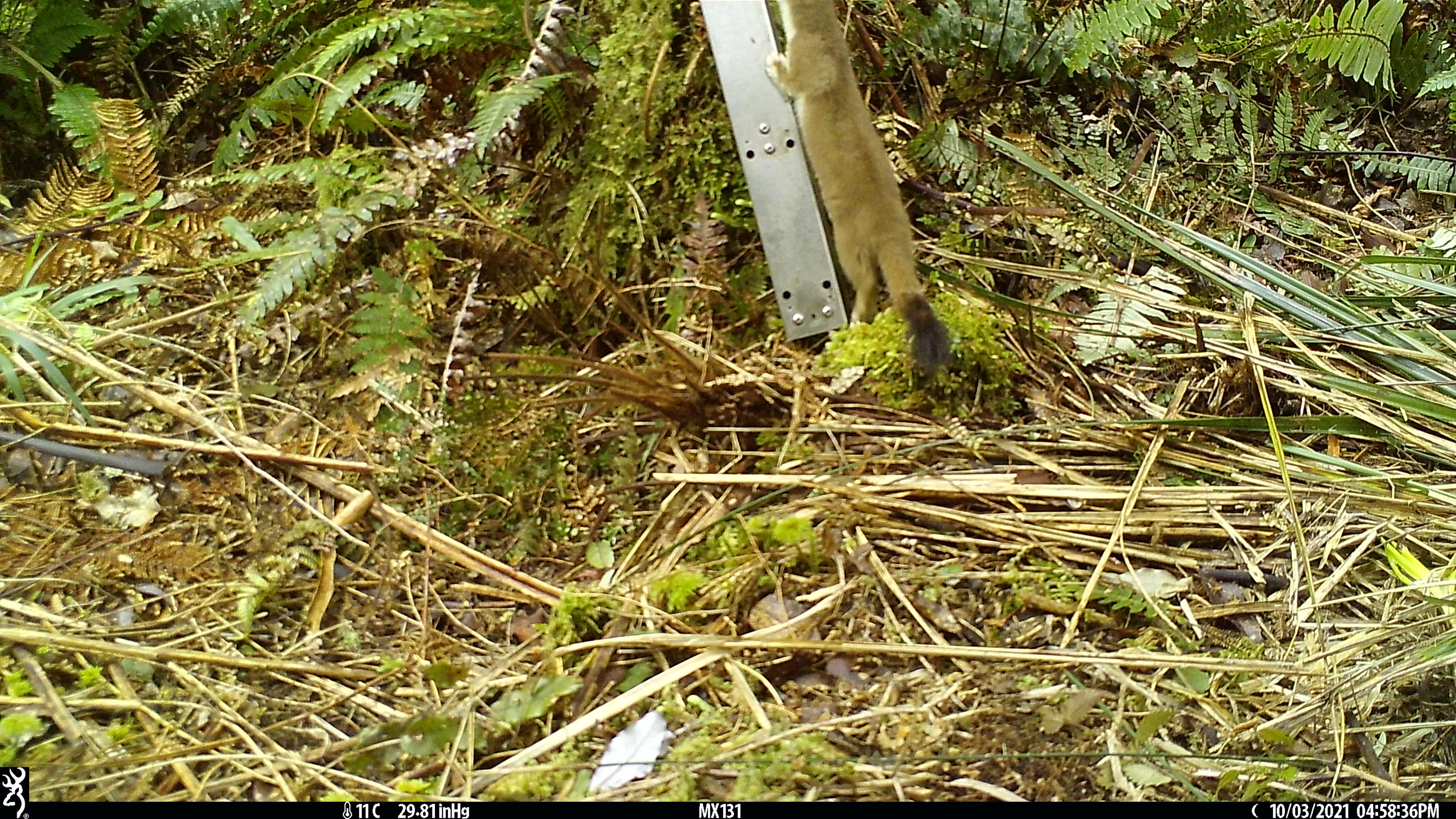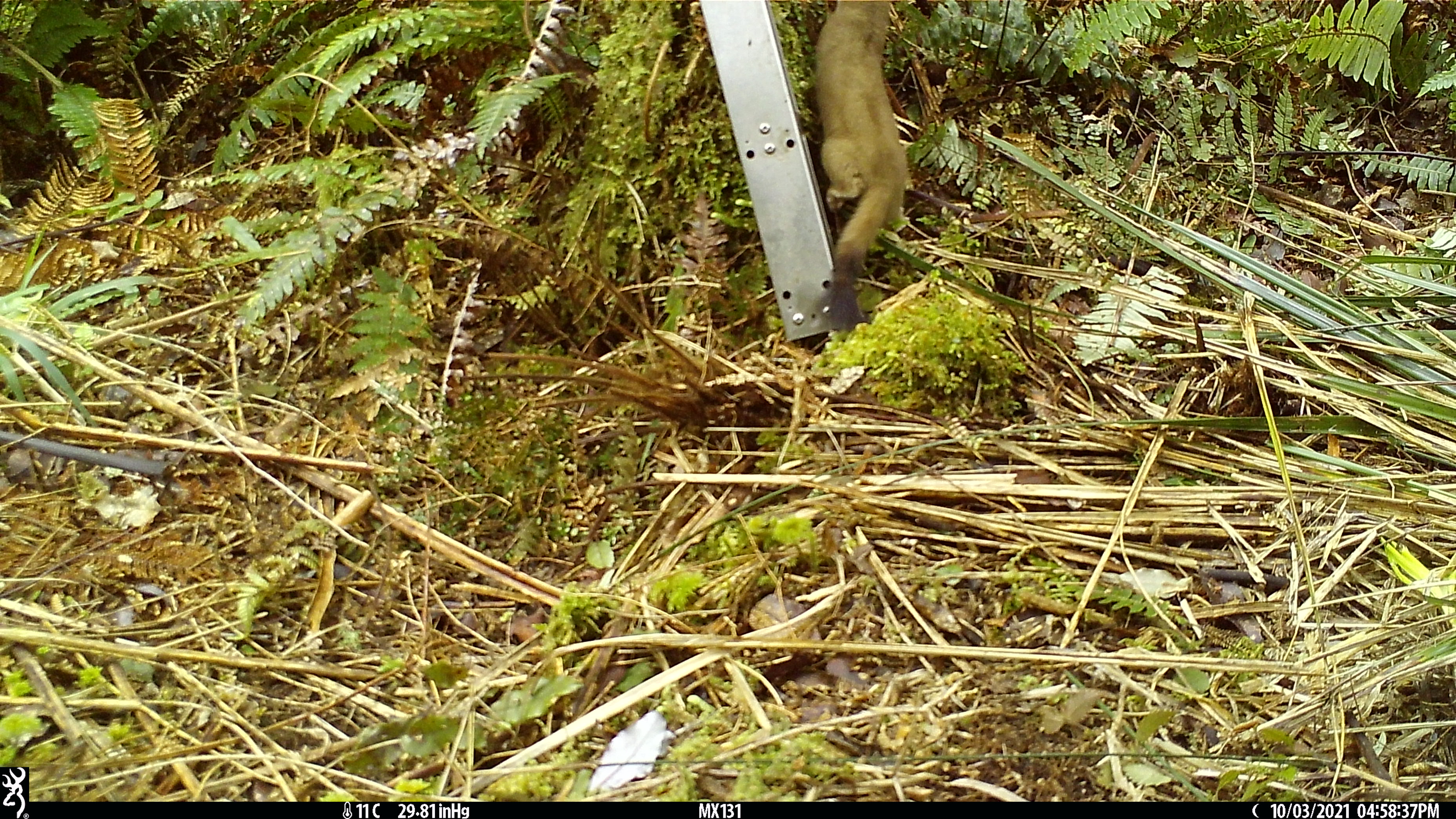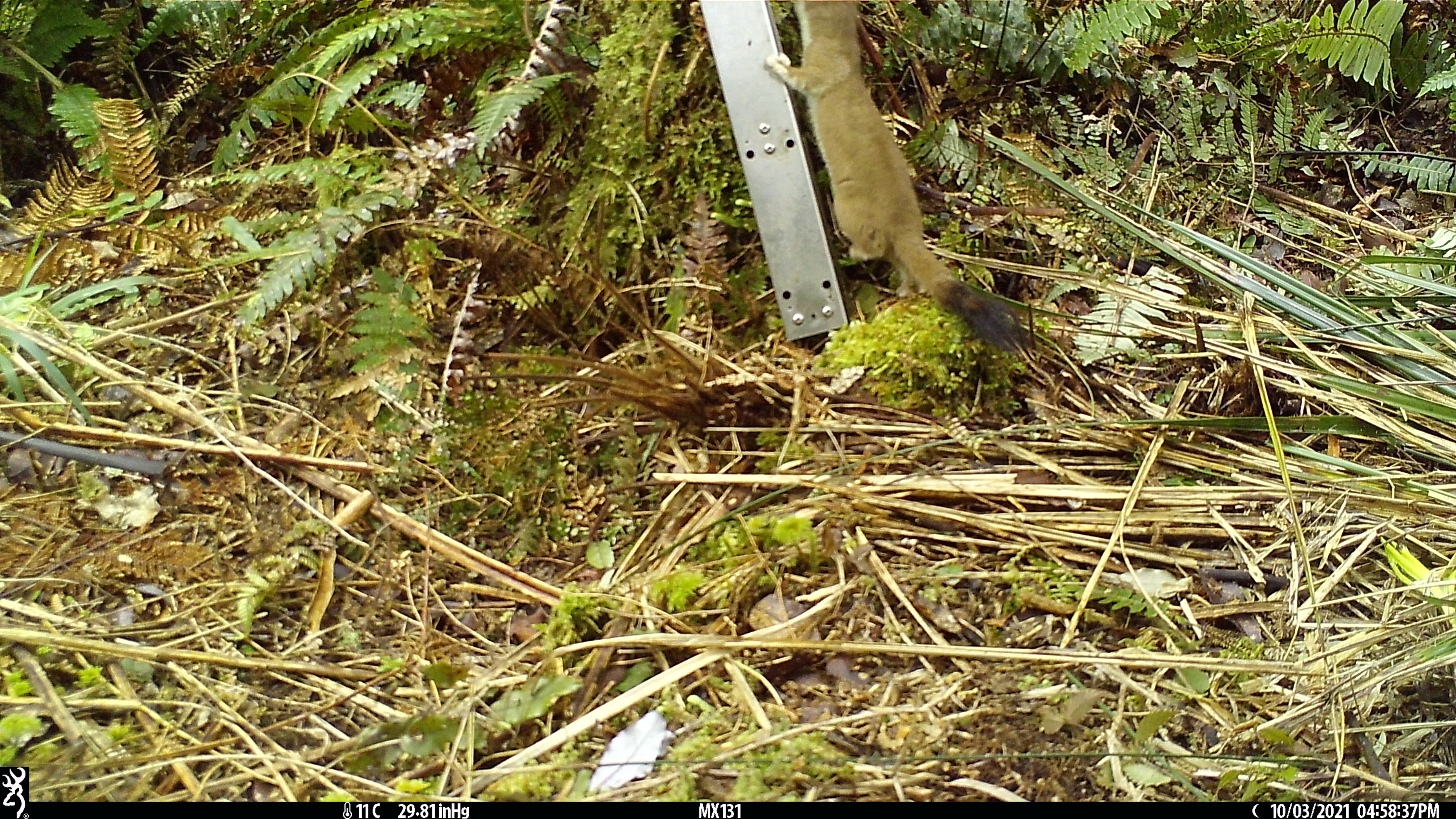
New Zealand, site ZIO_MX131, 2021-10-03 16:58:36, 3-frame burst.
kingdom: Animalia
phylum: Chordata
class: Mammalia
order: Carnivora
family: Mustelidae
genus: Mustela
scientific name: Mustela erminea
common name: stoat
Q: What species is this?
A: Stoat (Mustela erminea).